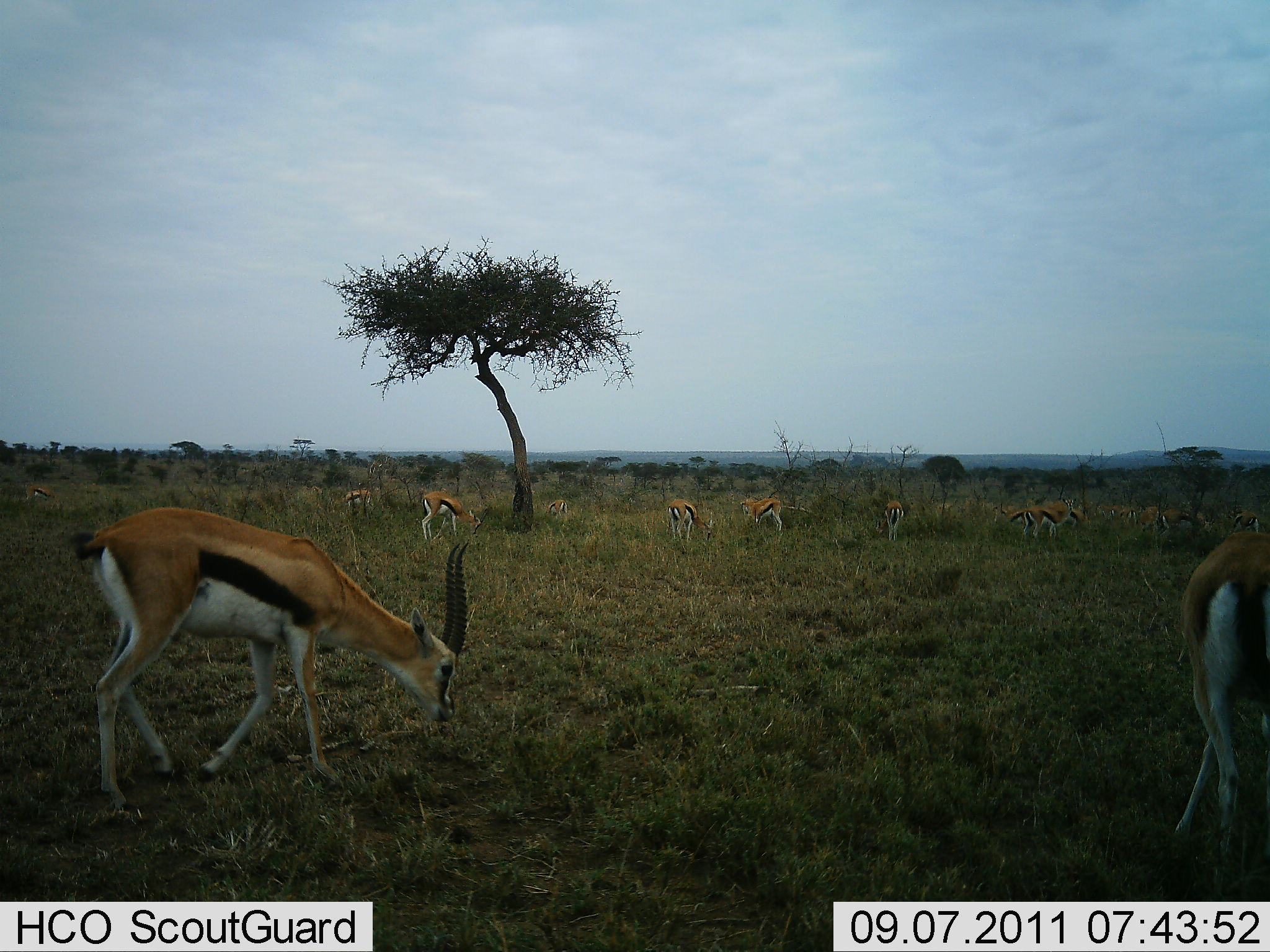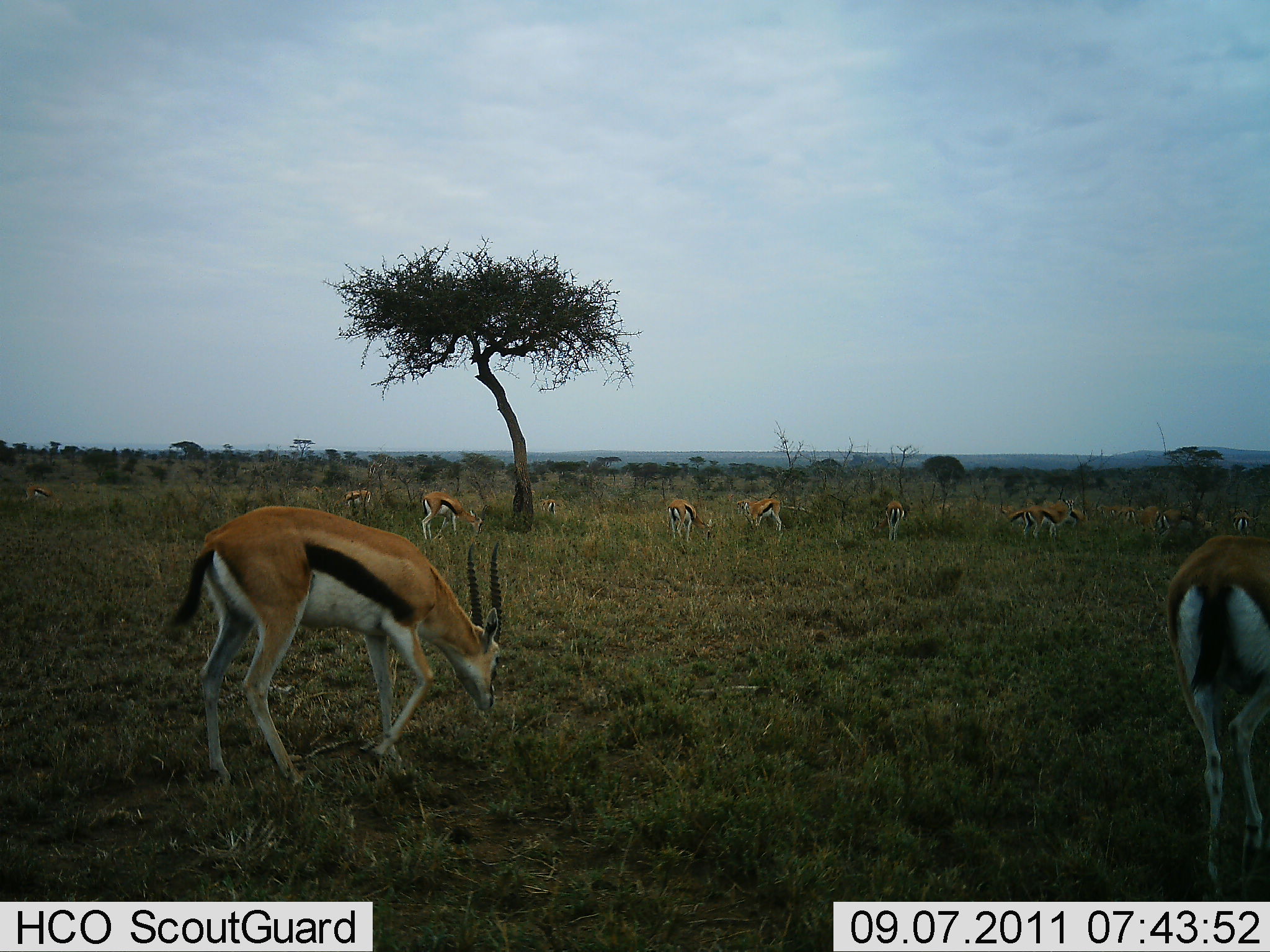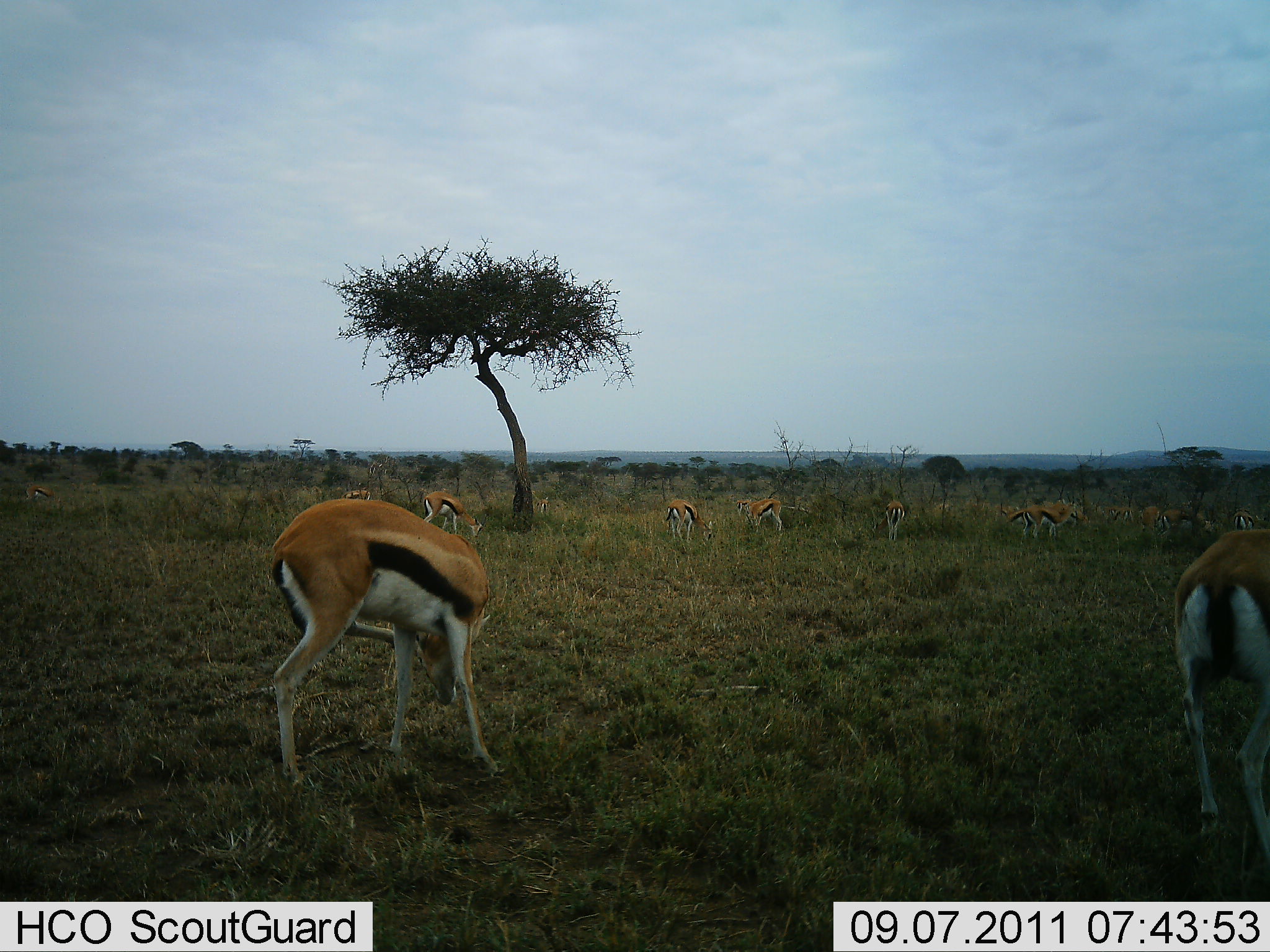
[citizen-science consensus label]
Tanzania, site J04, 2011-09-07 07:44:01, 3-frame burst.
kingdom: Animalia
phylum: Chordata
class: Mammalia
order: Artiodactyla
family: Bovidae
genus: Eudorcas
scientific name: Eudorcas thomsonii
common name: thomson's gazelle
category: gazellethomsons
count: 11-50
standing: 62%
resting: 0%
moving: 54%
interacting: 0%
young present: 0%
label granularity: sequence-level